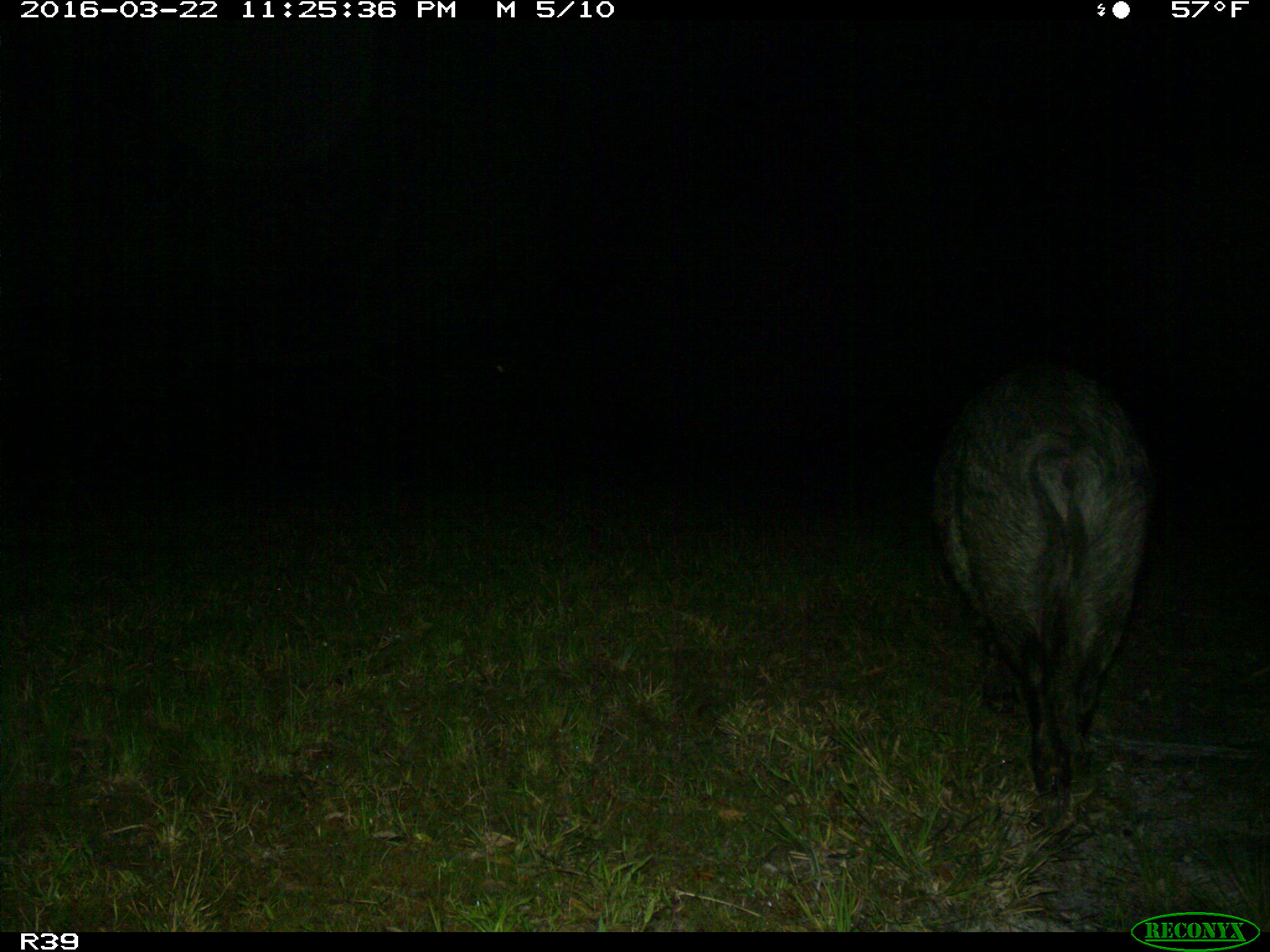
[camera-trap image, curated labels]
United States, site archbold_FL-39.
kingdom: Animalia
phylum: Chordata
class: Mammalia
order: Artiodactyla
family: Suidae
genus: Sus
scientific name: Sus scrofa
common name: wild boar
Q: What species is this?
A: Sus scrofa (wild boar).